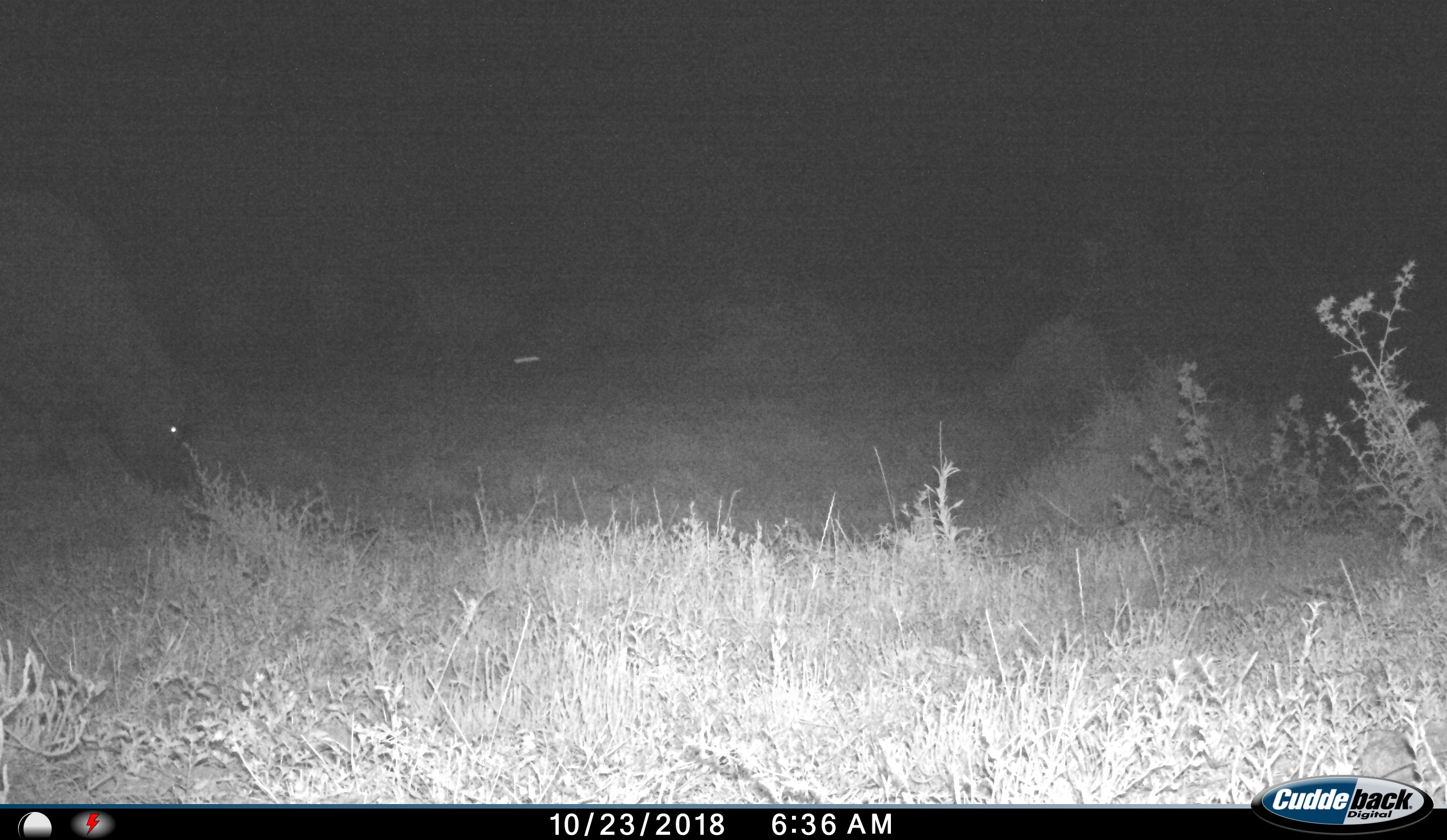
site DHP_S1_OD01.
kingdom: Animalia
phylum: Chordata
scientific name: Vertebrata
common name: domestic animal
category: domesticanimal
Domesticanimal (domestic animal) (Vertebrata), count 1. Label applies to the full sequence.